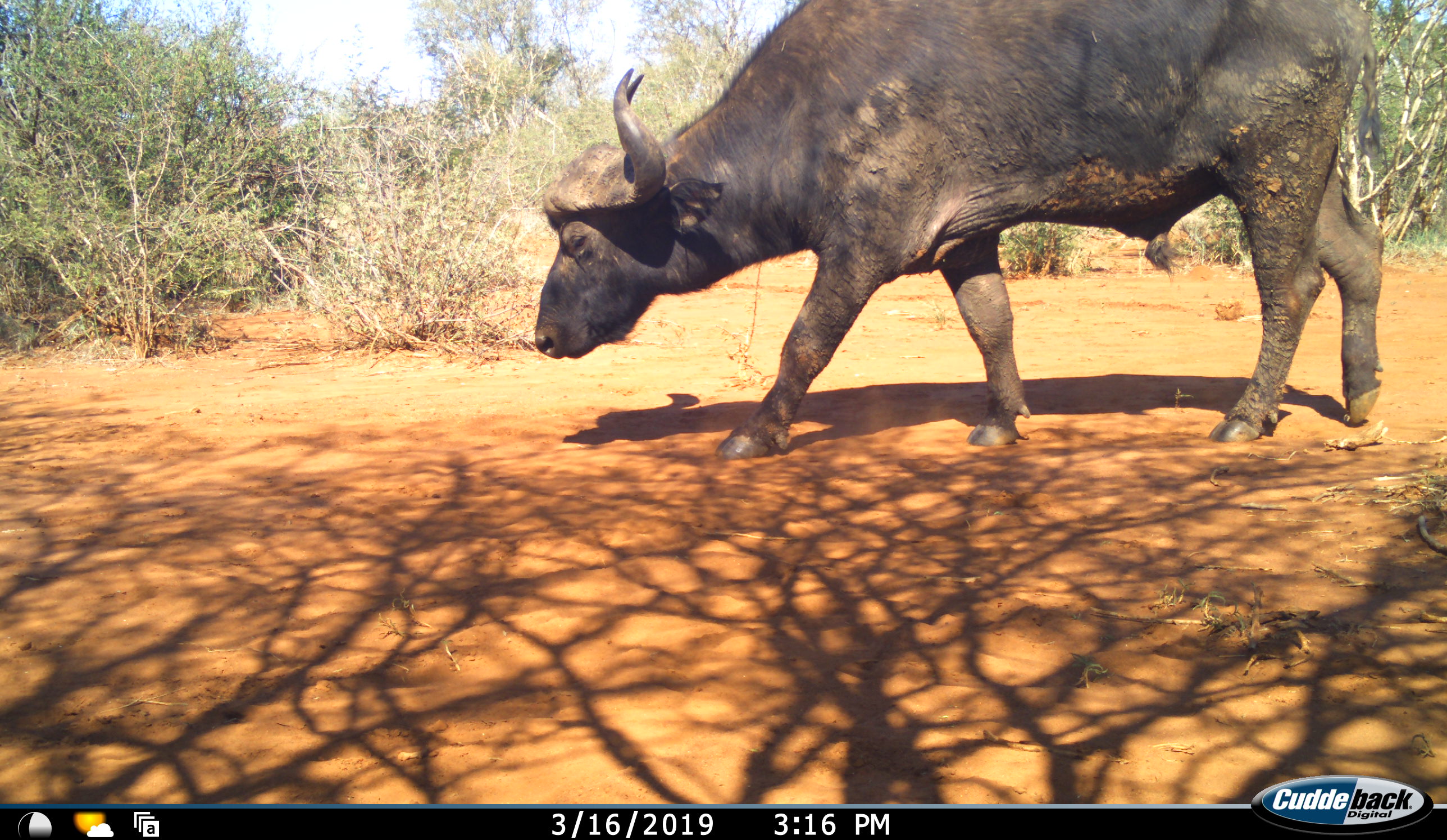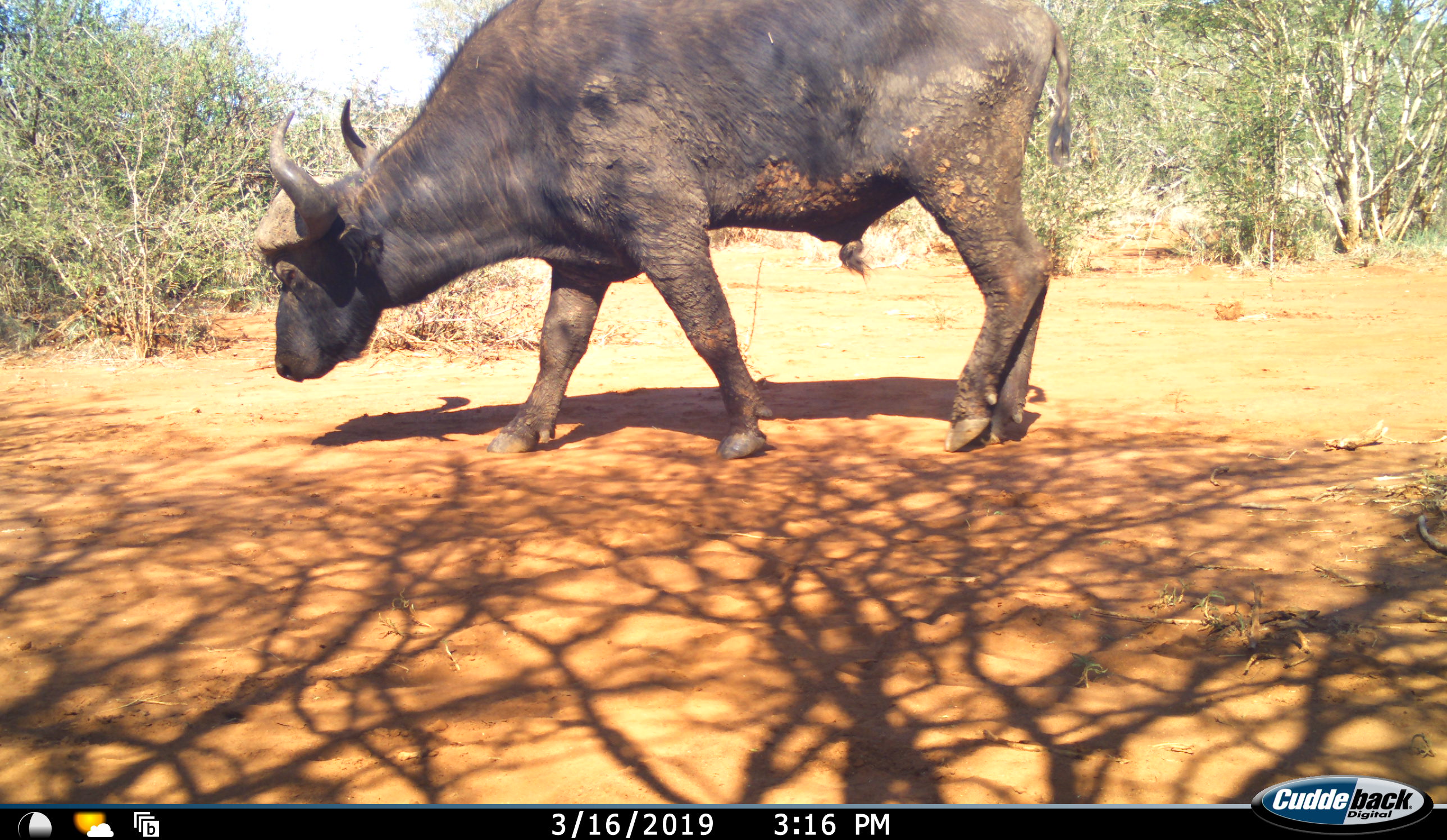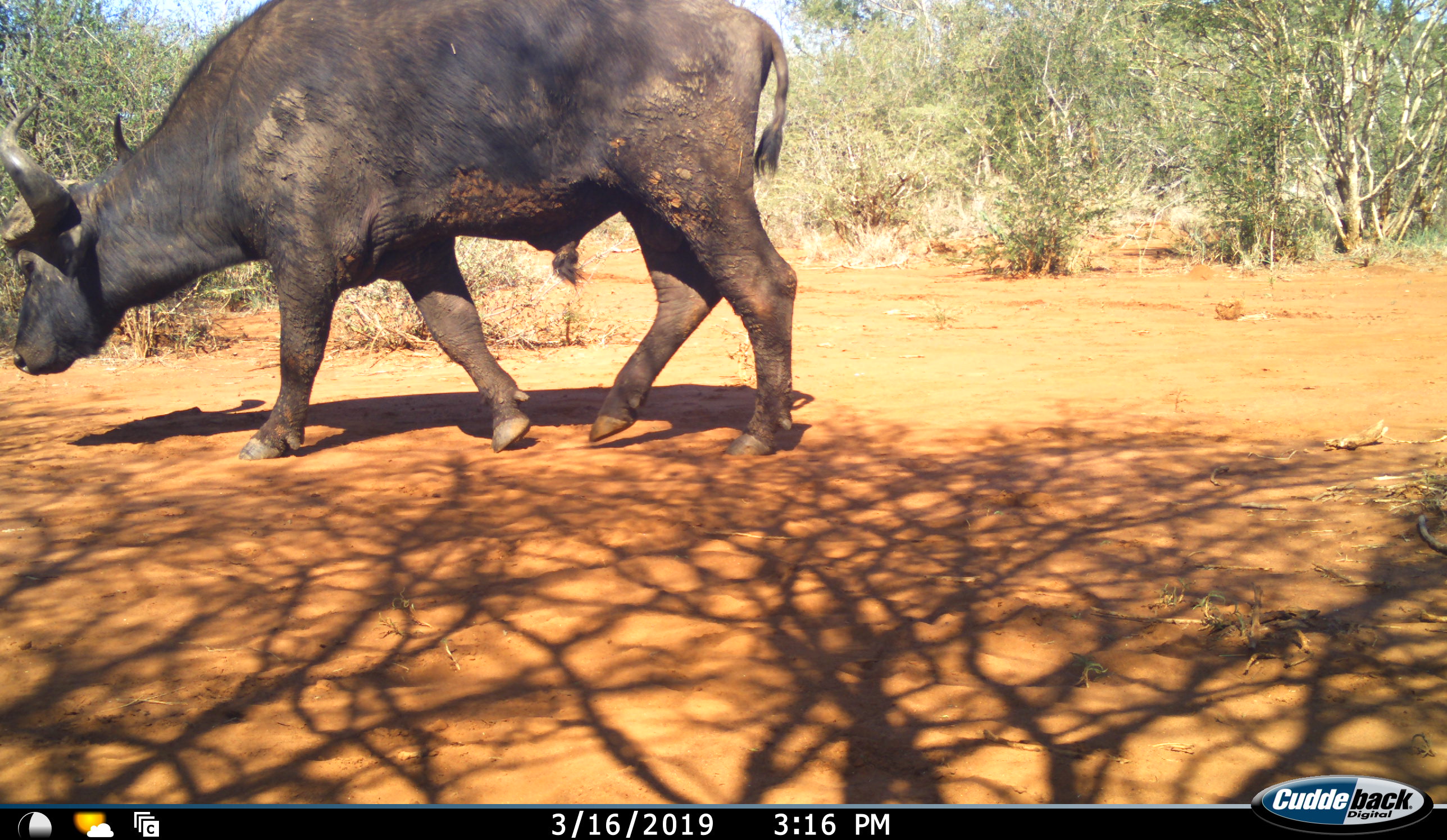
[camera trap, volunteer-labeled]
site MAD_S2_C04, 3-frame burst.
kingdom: Animalia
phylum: Chordata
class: Mammalia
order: Artiodactyla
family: Bovidae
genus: Syncerus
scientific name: Syncerus caffer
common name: african buffalo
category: buffalo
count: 1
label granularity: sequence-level